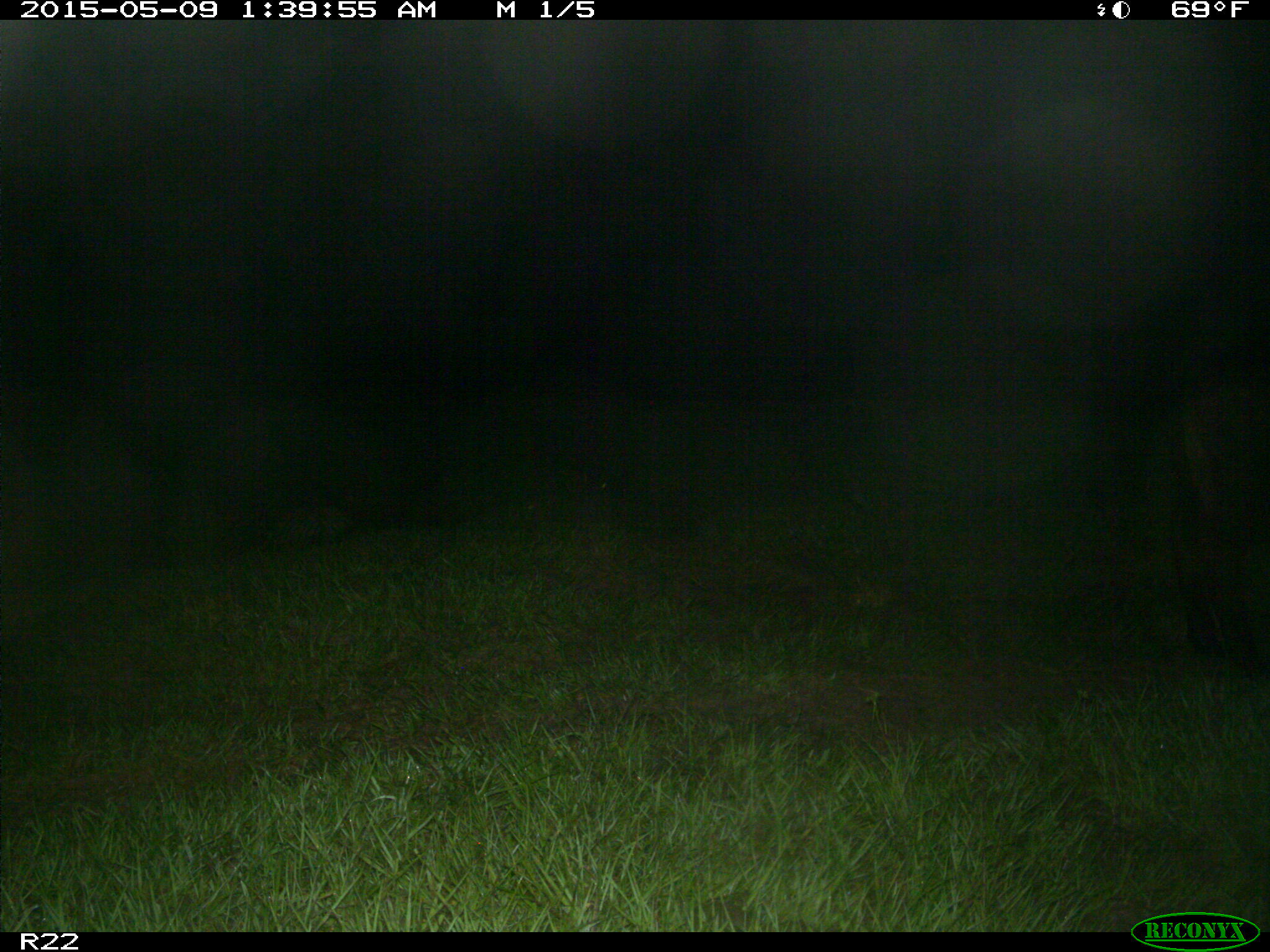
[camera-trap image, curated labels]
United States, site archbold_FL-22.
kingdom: Animalia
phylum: Chordata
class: Mammalia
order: Artiodactyla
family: Bovidae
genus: Bos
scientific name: Bos taurus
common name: domestic cow